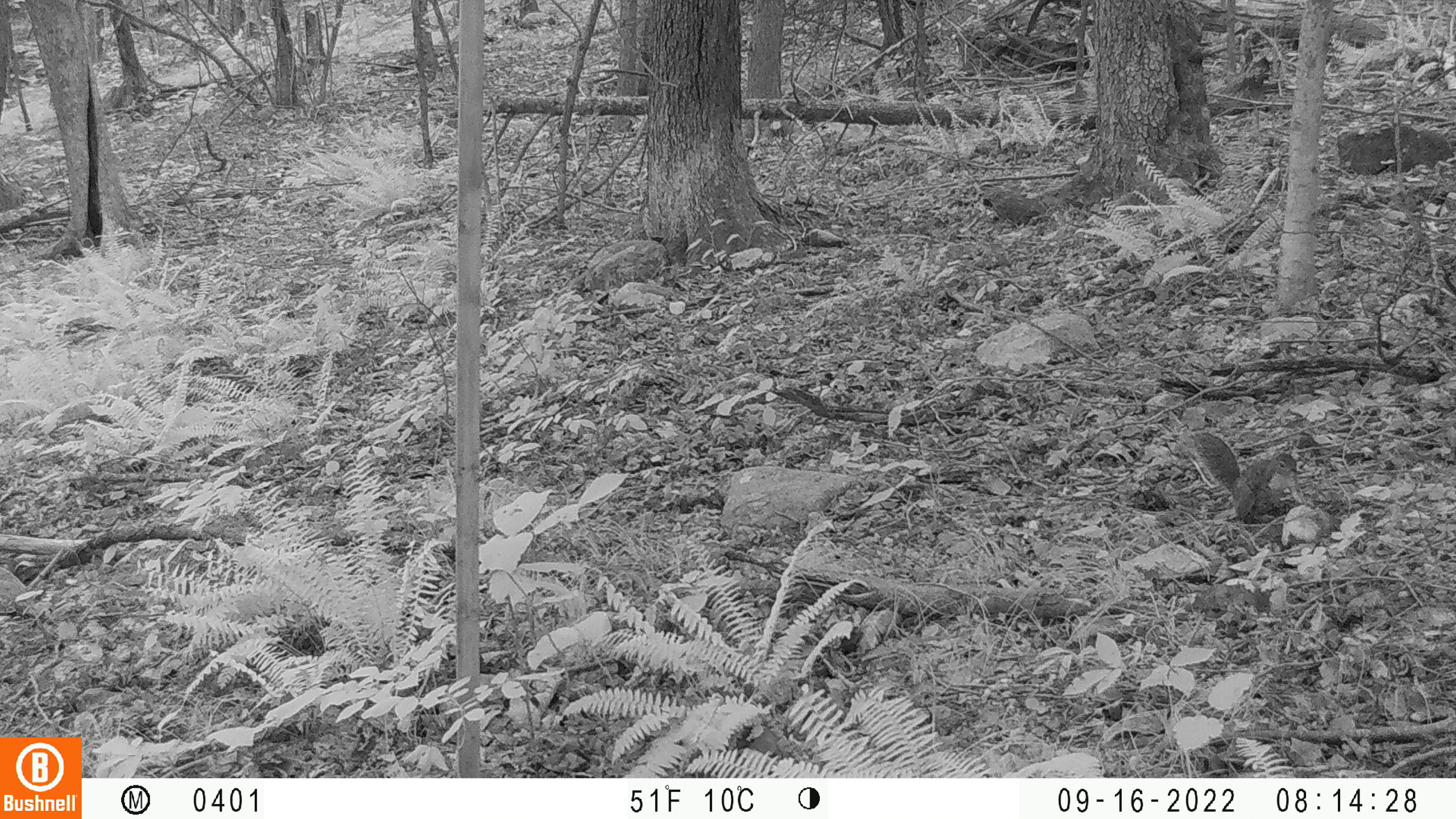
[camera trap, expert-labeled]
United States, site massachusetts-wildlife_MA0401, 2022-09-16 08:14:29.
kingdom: Animalia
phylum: Chordata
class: Mammalia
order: Rodentia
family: Sciuridae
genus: Sciurus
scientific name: Sciurus carolinensis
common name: gray squirrel